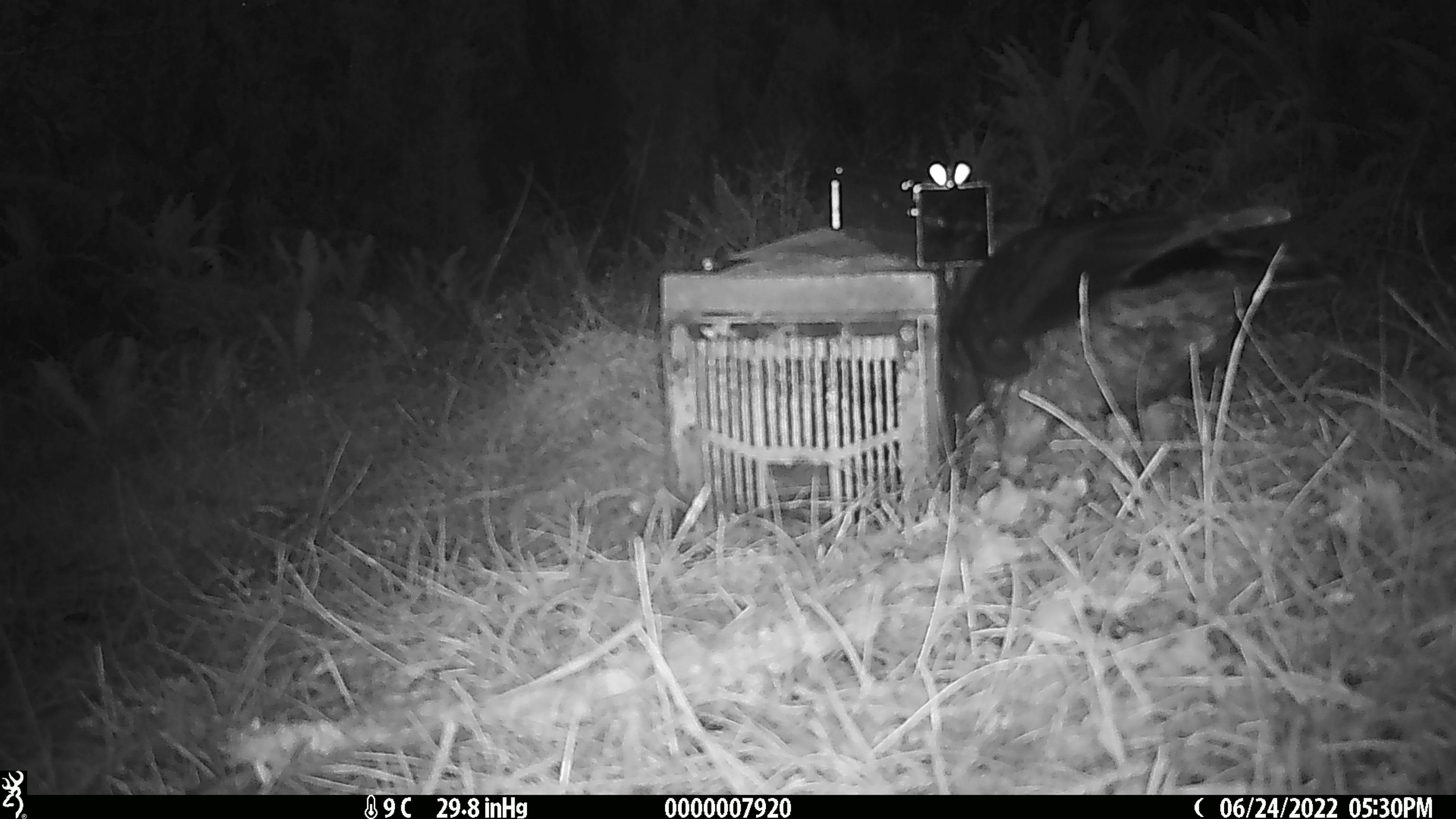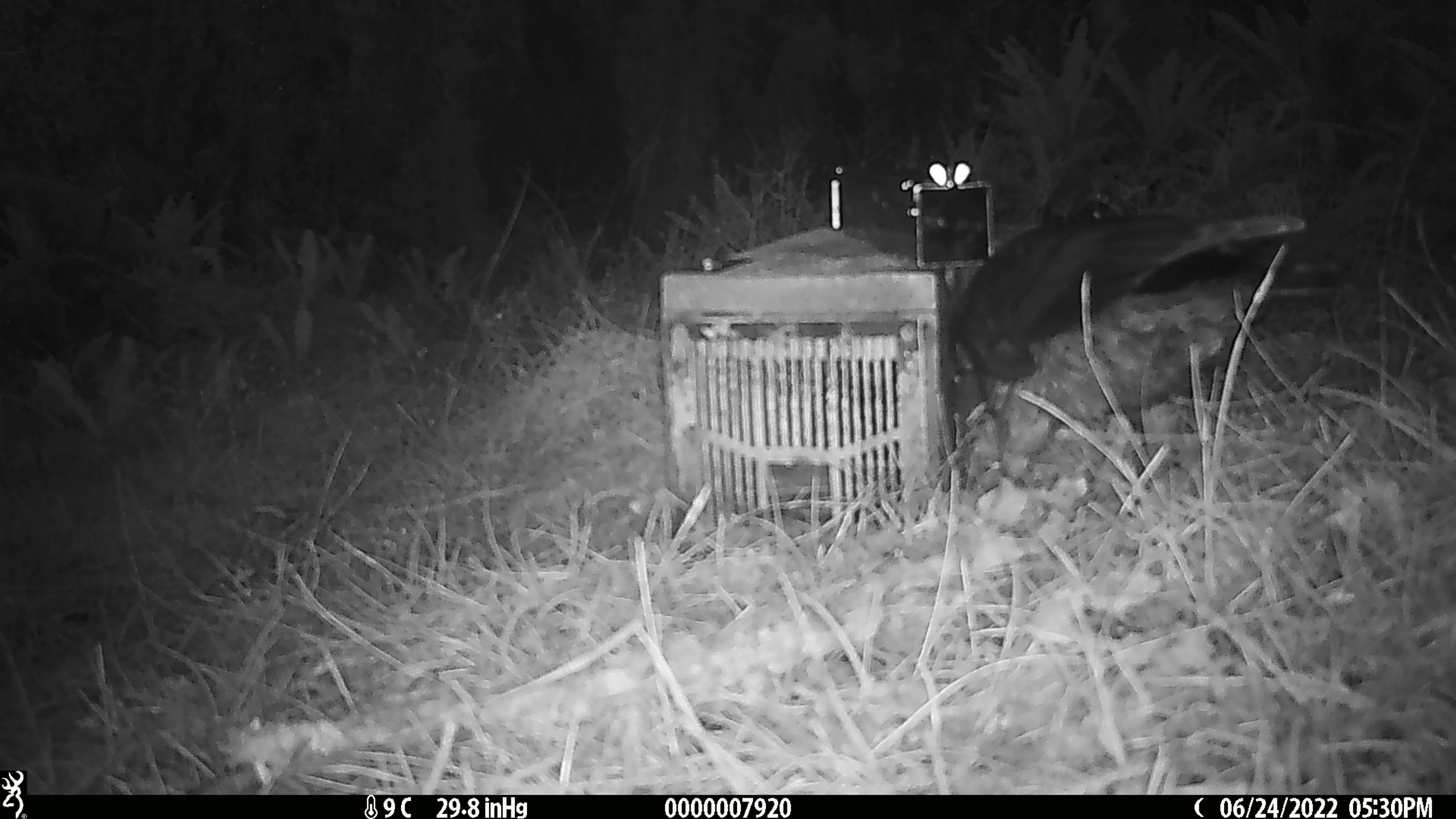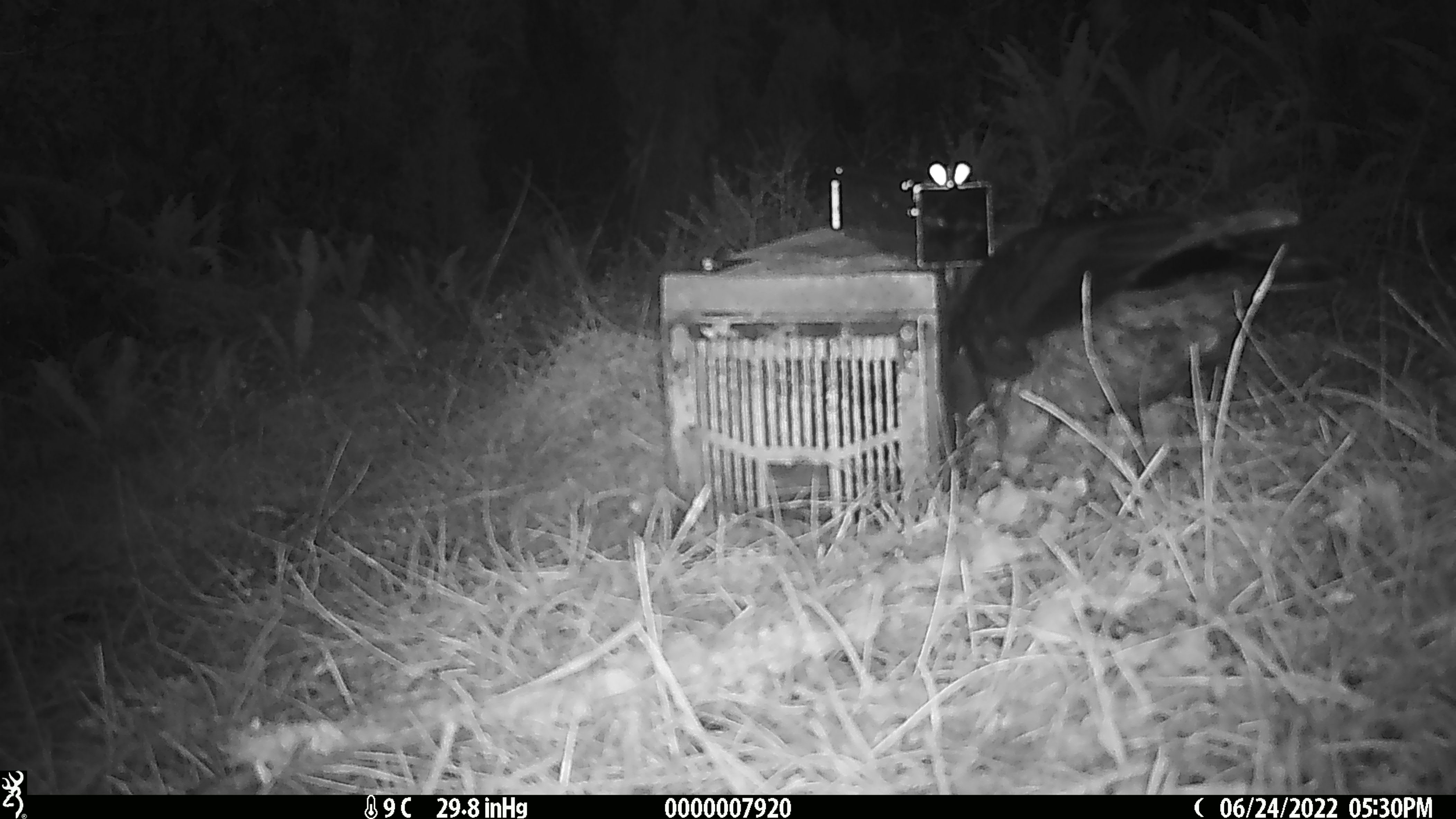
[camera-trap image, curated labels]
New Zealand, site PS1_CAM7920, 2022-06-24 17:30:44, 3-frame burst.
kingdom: Animalia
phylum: Chordata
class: Aves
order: Psittaciformes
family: Strigopidae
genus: Nestor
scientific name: Nestor notabilis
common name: kea